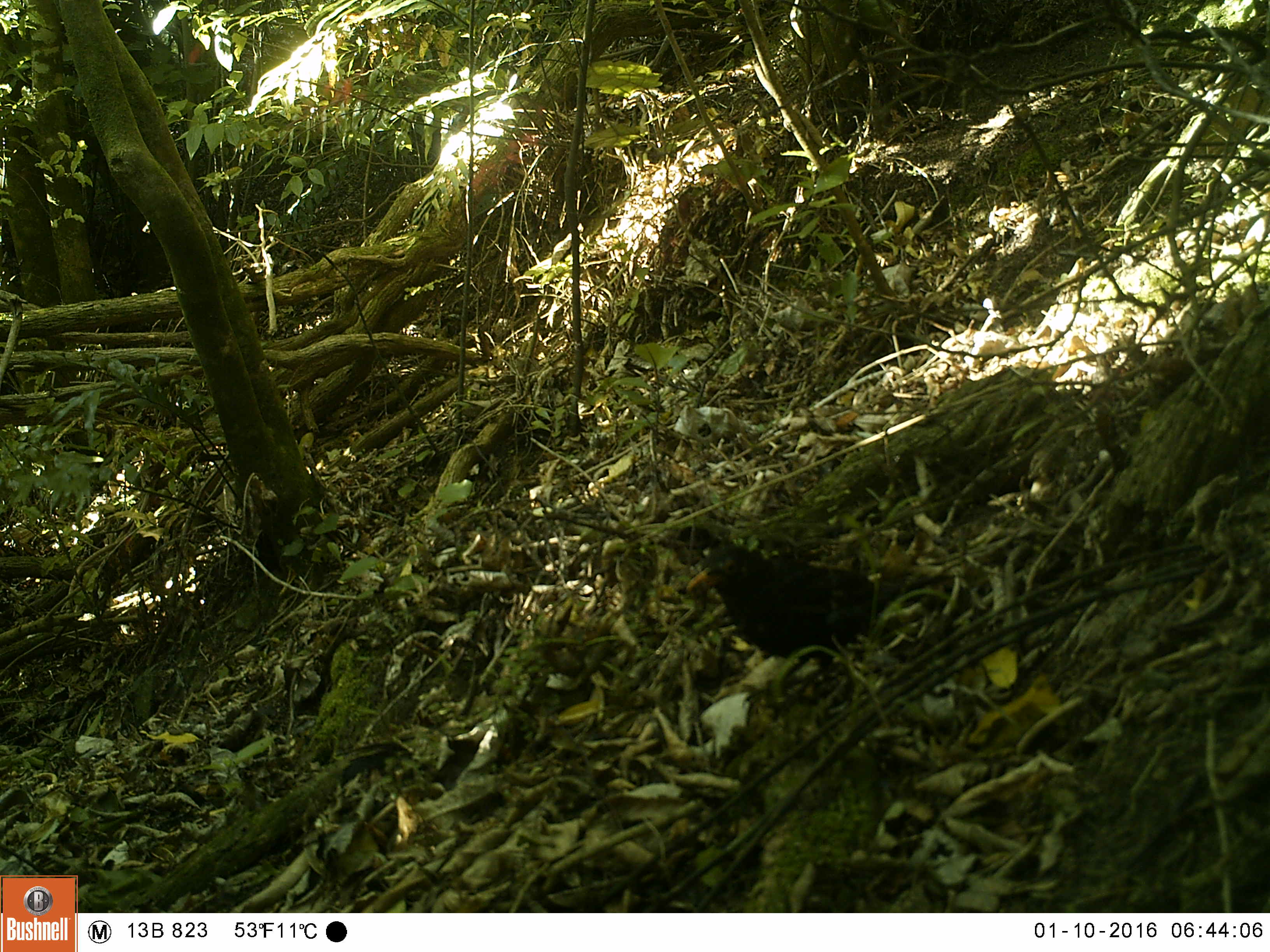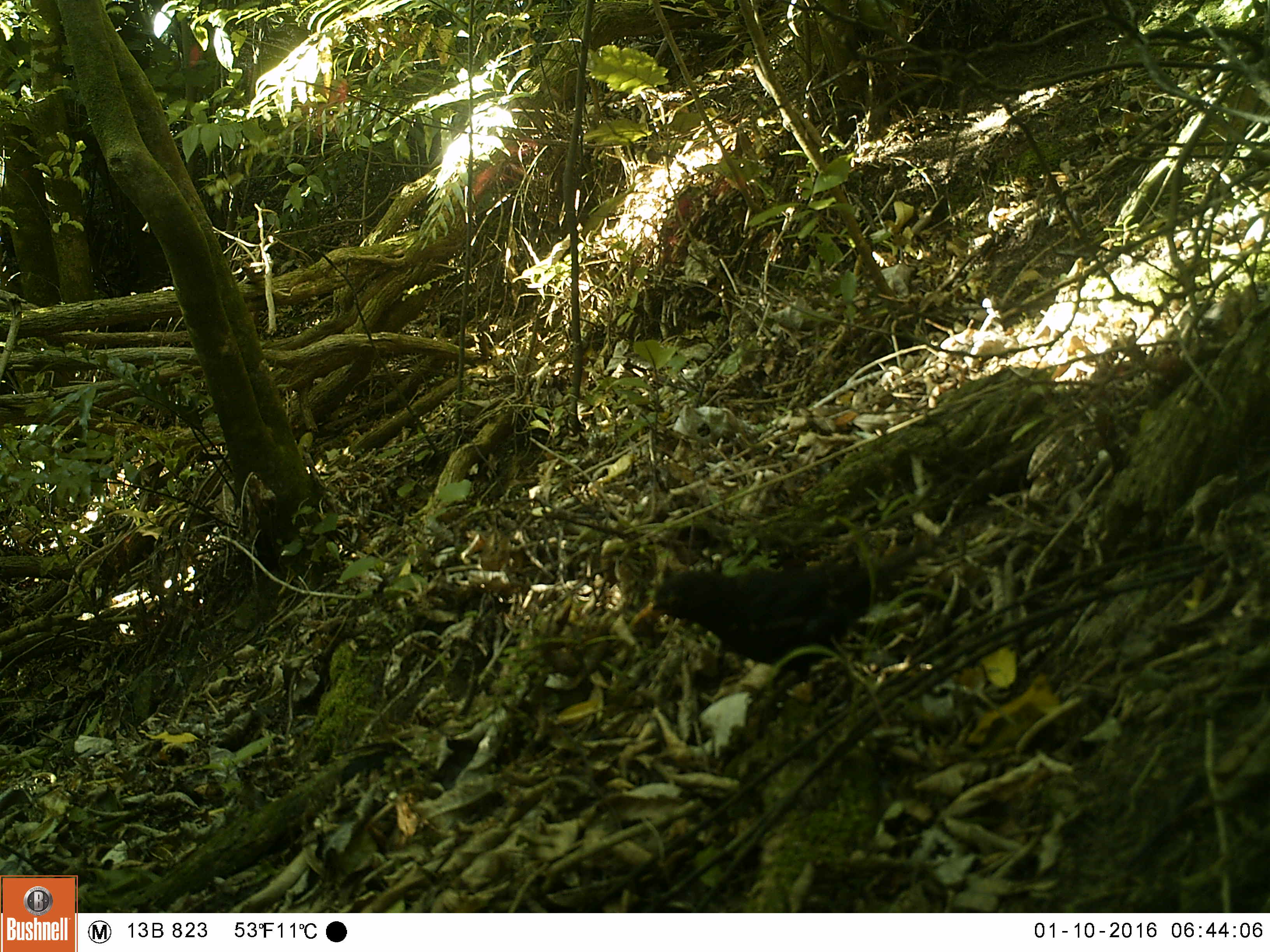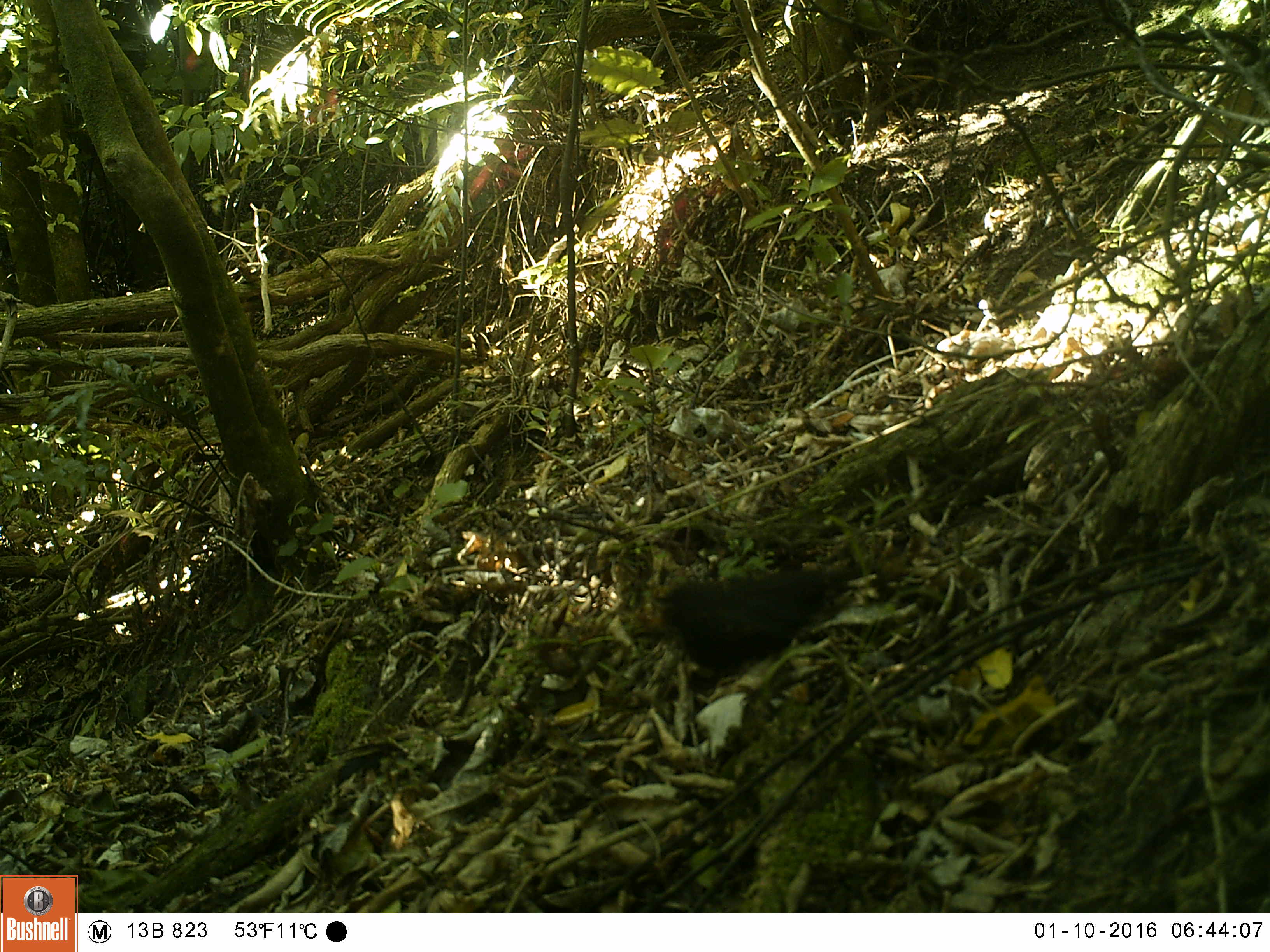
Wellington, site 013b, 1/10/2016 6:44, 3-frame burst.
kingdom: Animalia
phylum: Chordata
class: Aves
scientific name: Aves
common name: bird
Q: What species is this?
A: Bird (Aves).